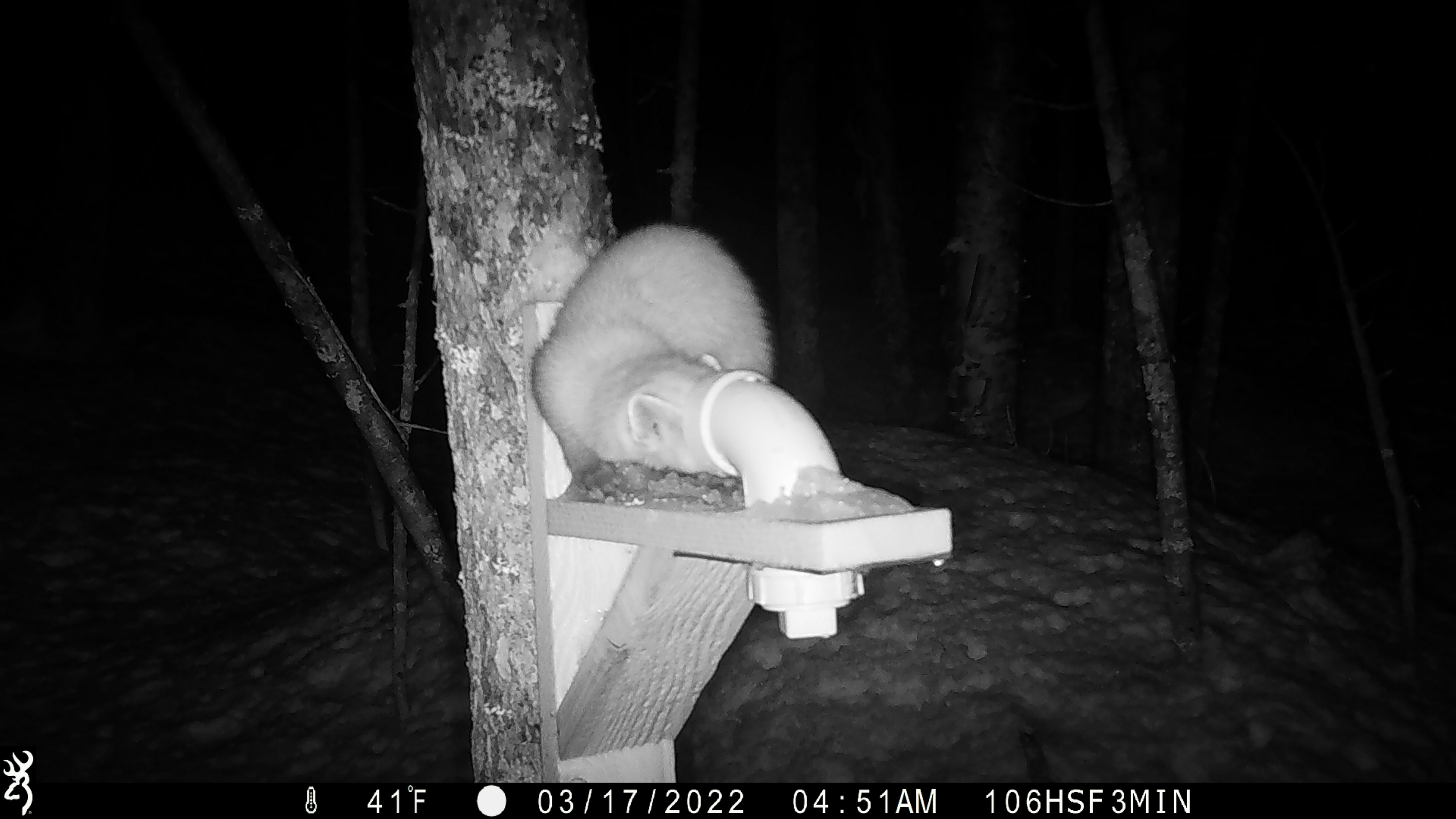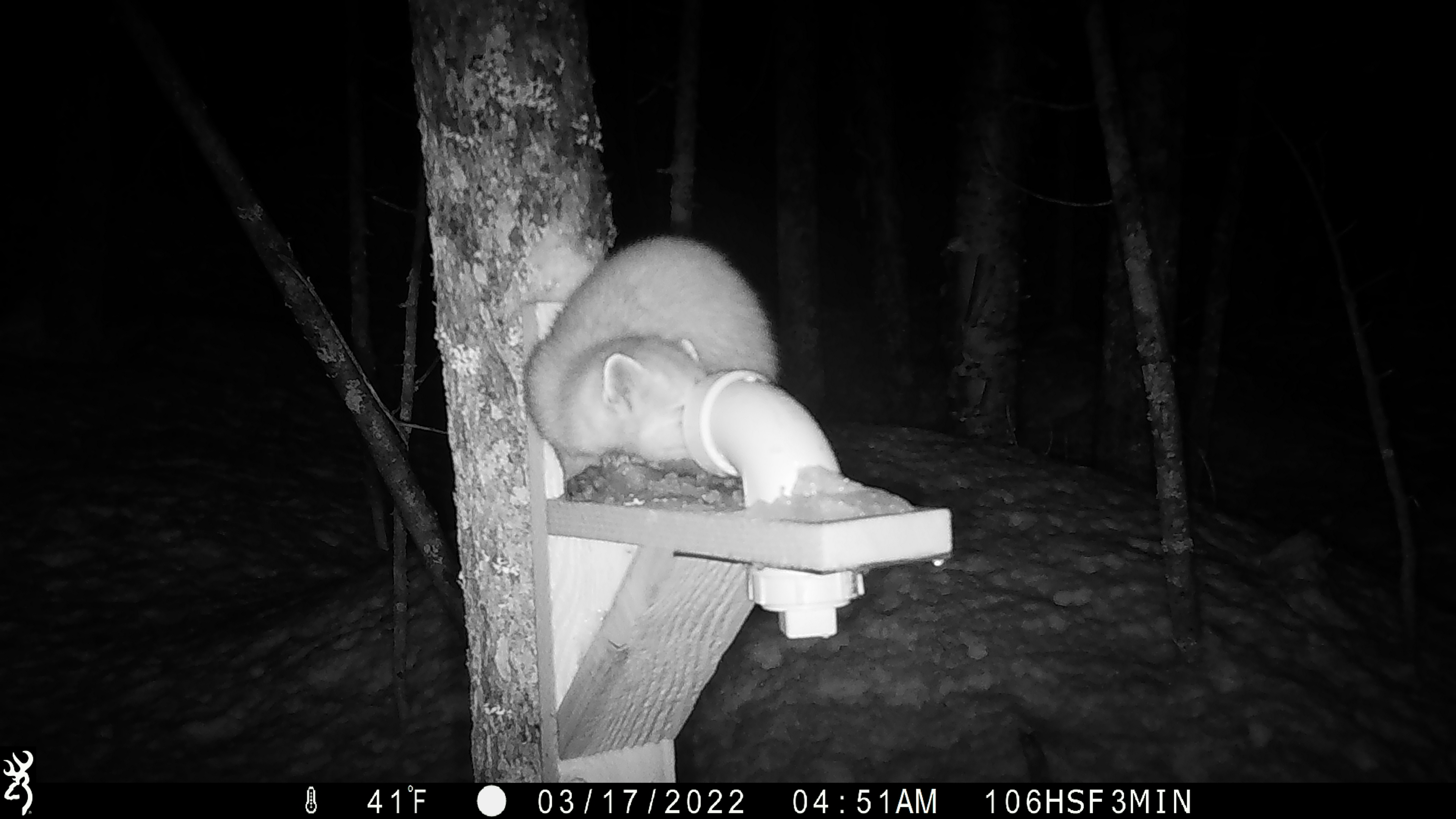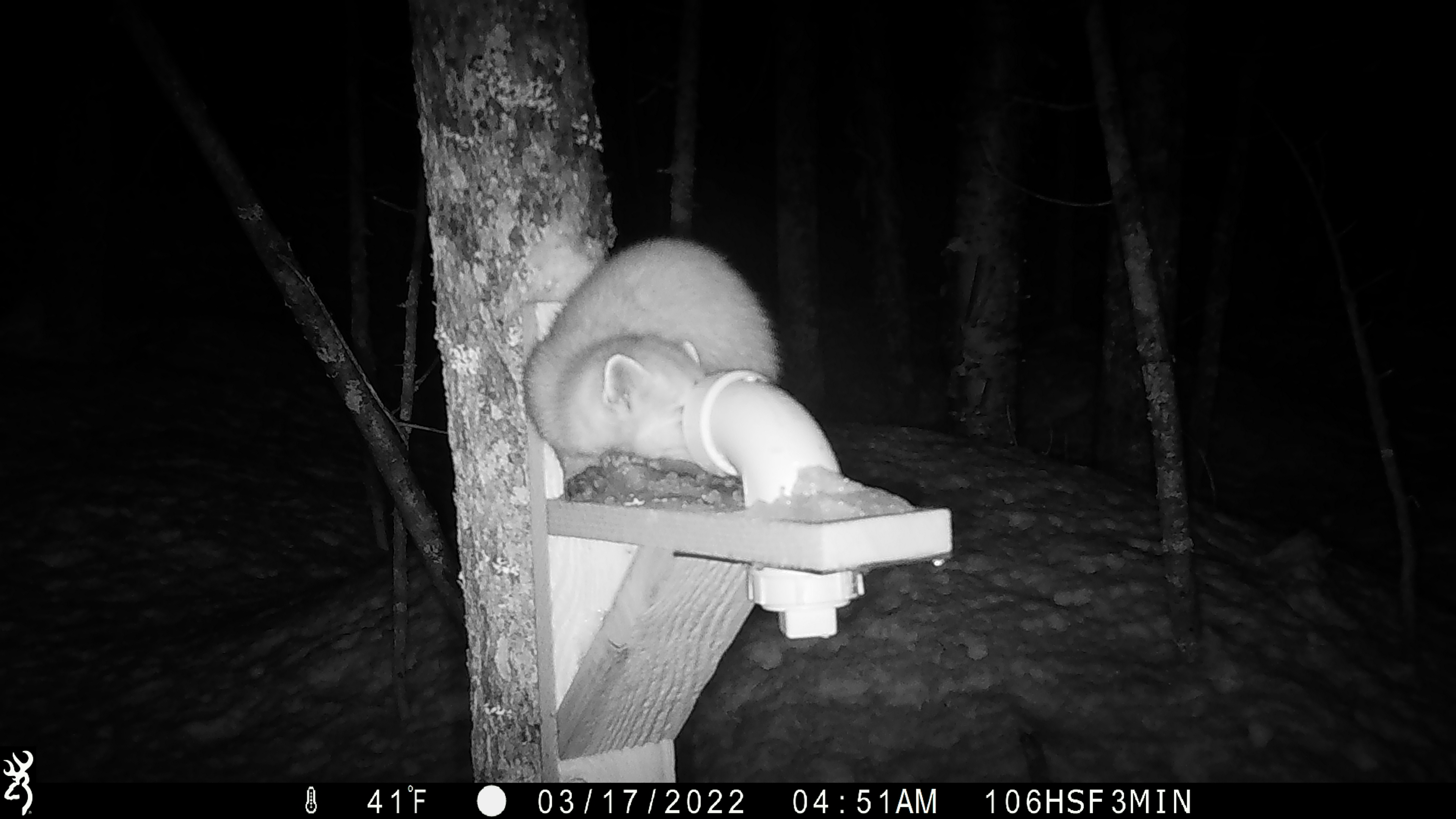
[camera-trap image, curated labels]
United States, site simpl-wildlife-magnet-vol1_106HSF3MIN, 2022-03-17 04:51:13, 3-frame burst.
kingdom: Animalia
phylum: Chordata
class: Mammalia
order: Carnivora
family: Mustelidae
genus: Martes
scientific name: Martes americana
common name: american marten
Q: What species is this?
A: American marten (Martes americana).